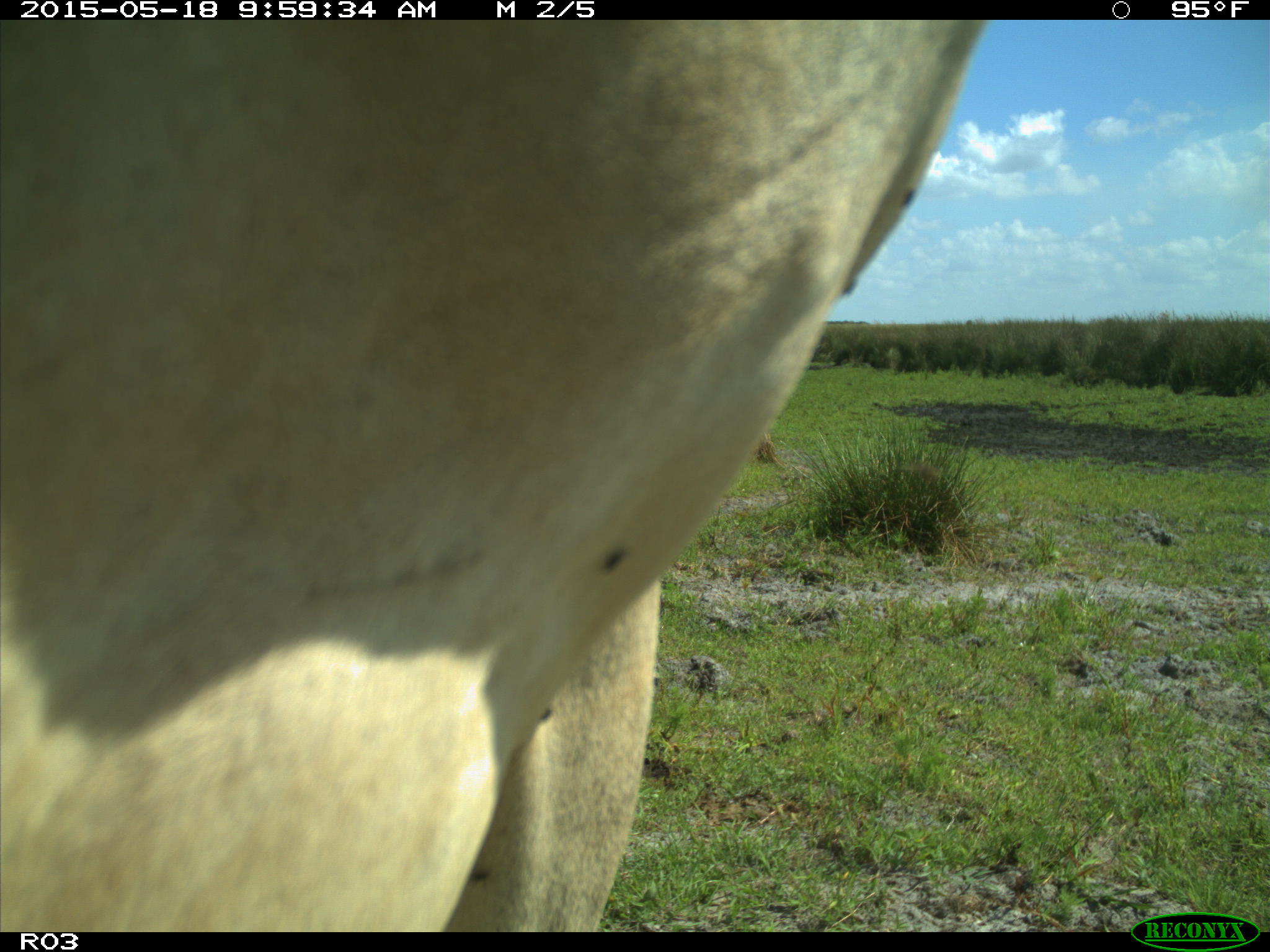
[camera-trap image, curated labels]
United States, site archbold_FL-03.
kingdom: Animalia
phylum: Chordata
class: Mammalia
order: Artiodactyla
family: Bovidae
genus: Bos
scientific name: Bos taurus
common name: domestic cow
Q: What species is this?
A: Bos taurus (domestic cow).